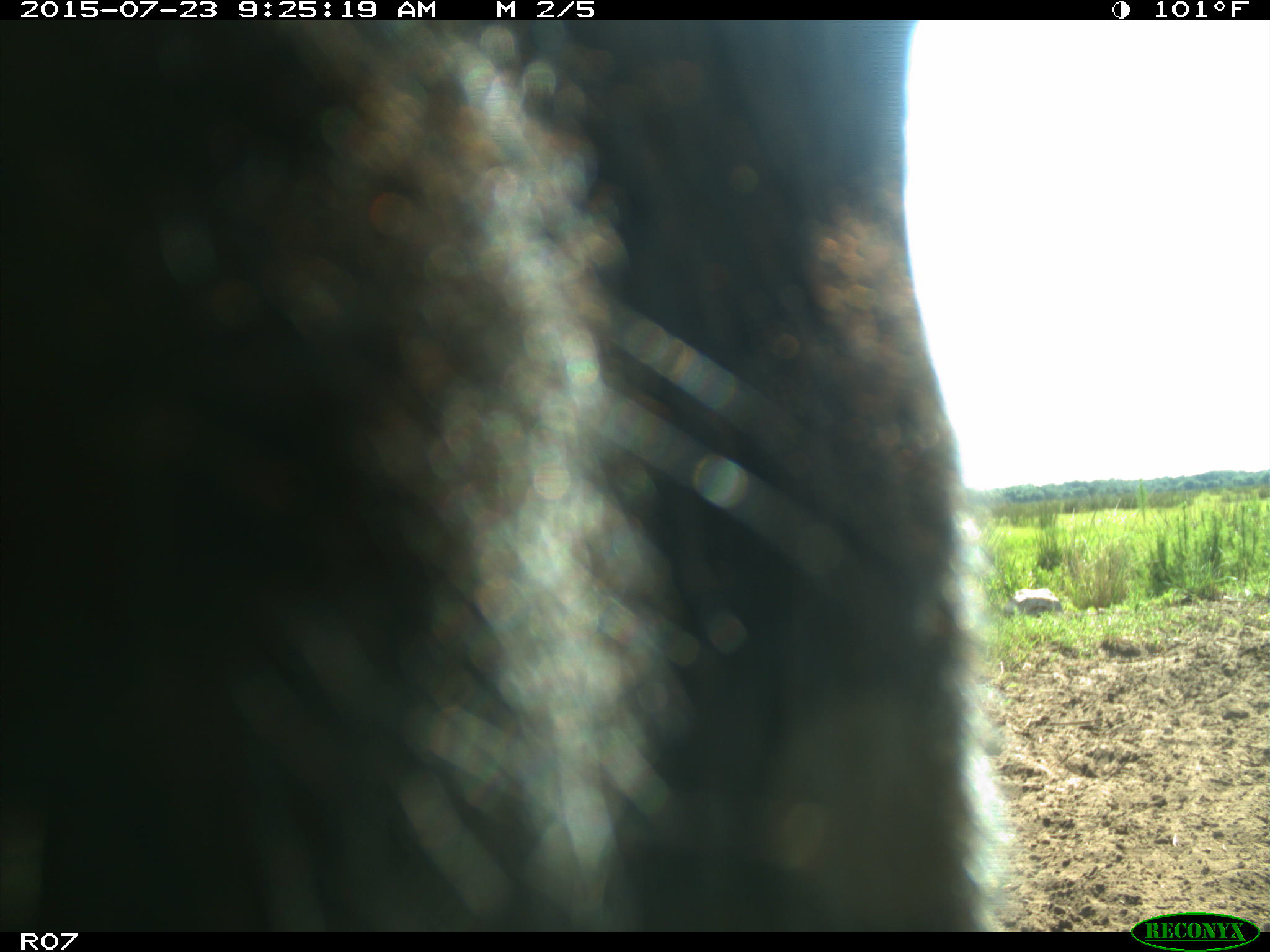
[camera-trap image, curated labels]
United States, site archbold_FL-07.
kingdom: Animalia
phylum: Chordata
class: Mammalia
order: Artiodactyla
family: Bovidae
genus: Bos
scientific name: Bos taurus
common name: domestic cow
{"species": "Bos taurus (domestic cow)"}